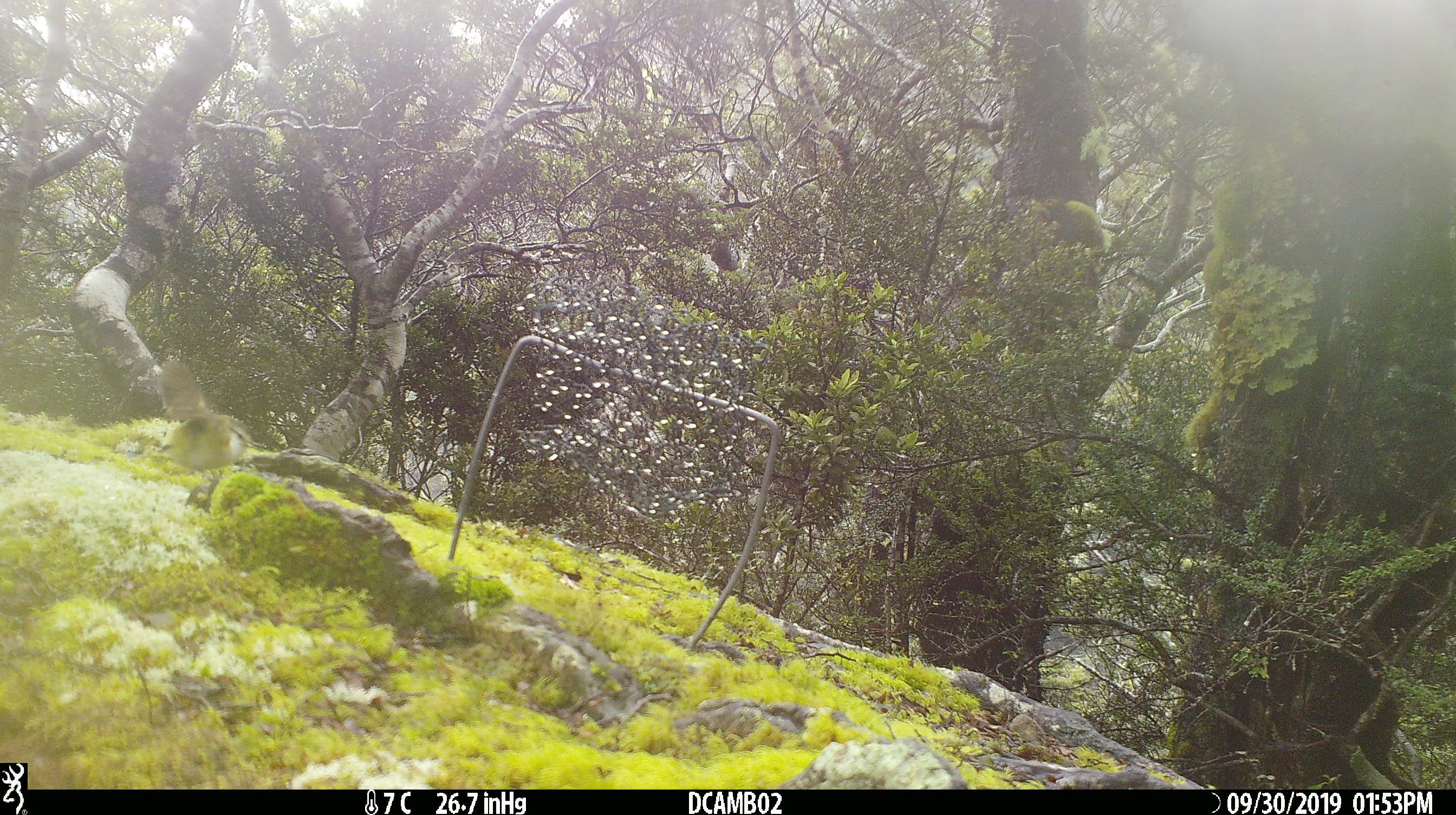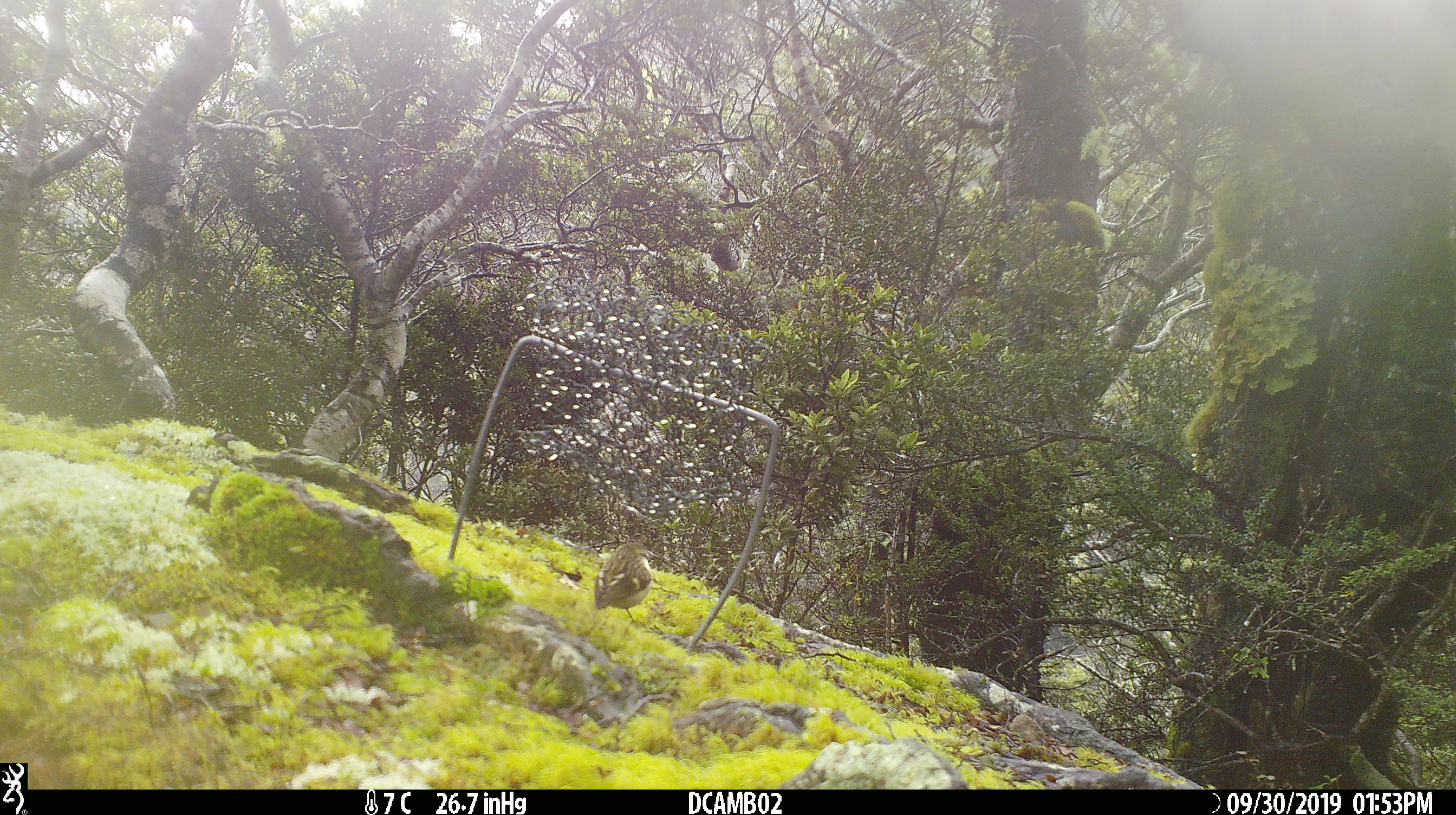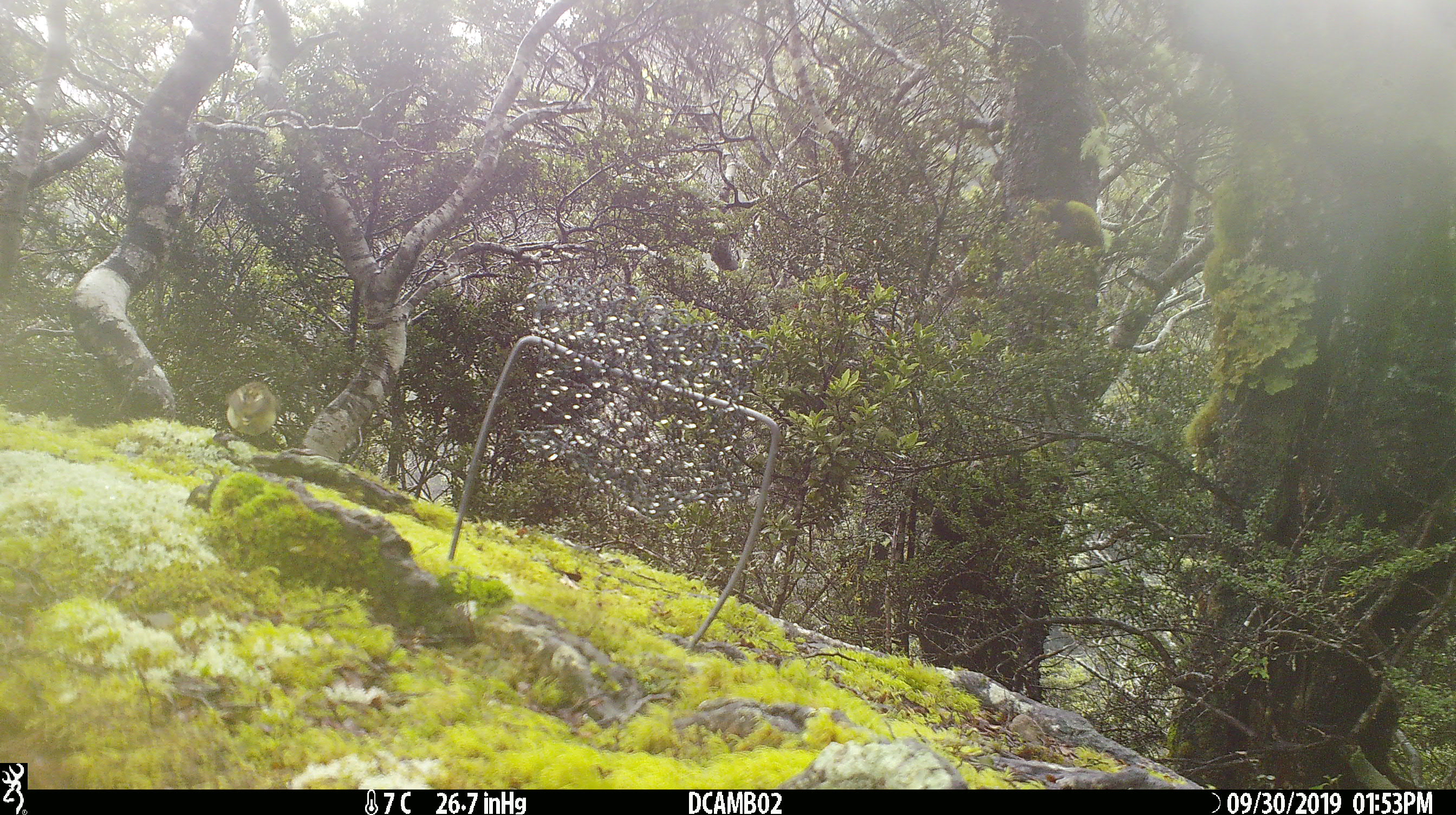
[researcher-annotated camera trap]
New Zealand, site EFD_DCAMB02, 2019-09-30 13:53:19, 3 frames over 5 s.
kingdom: Animalia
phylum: Chordata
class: Aves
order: Passeriformes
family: Acanthisittidae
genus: Acanthisitta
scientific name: Acanthisitta chloris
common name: rifleman